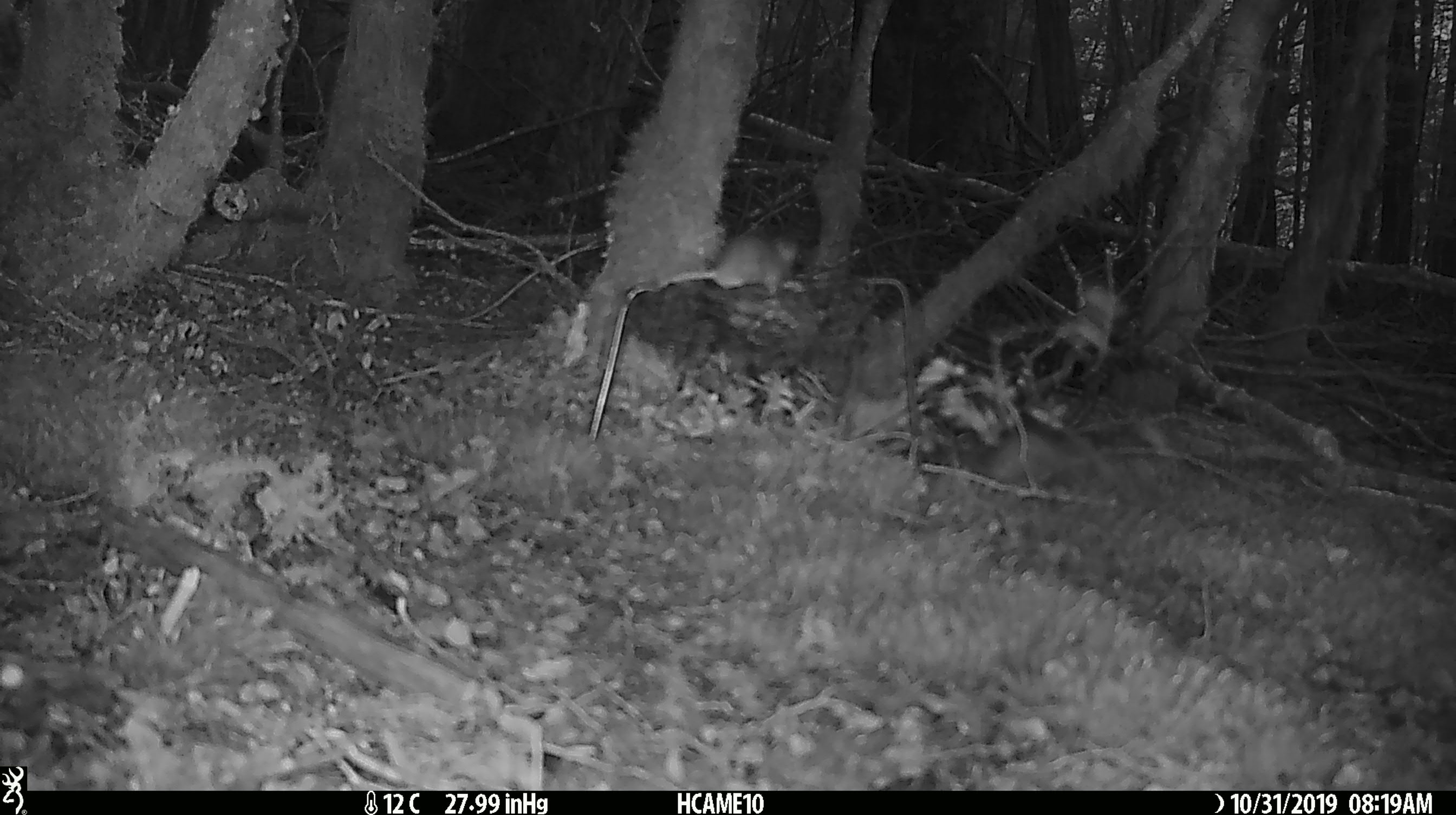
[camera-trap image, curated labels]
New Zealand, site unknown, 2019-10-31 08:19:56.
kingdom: Animalia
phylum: Chordata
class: Mammalia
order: Rodentia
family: Muridae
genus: Mus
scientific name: Mus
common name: mouse